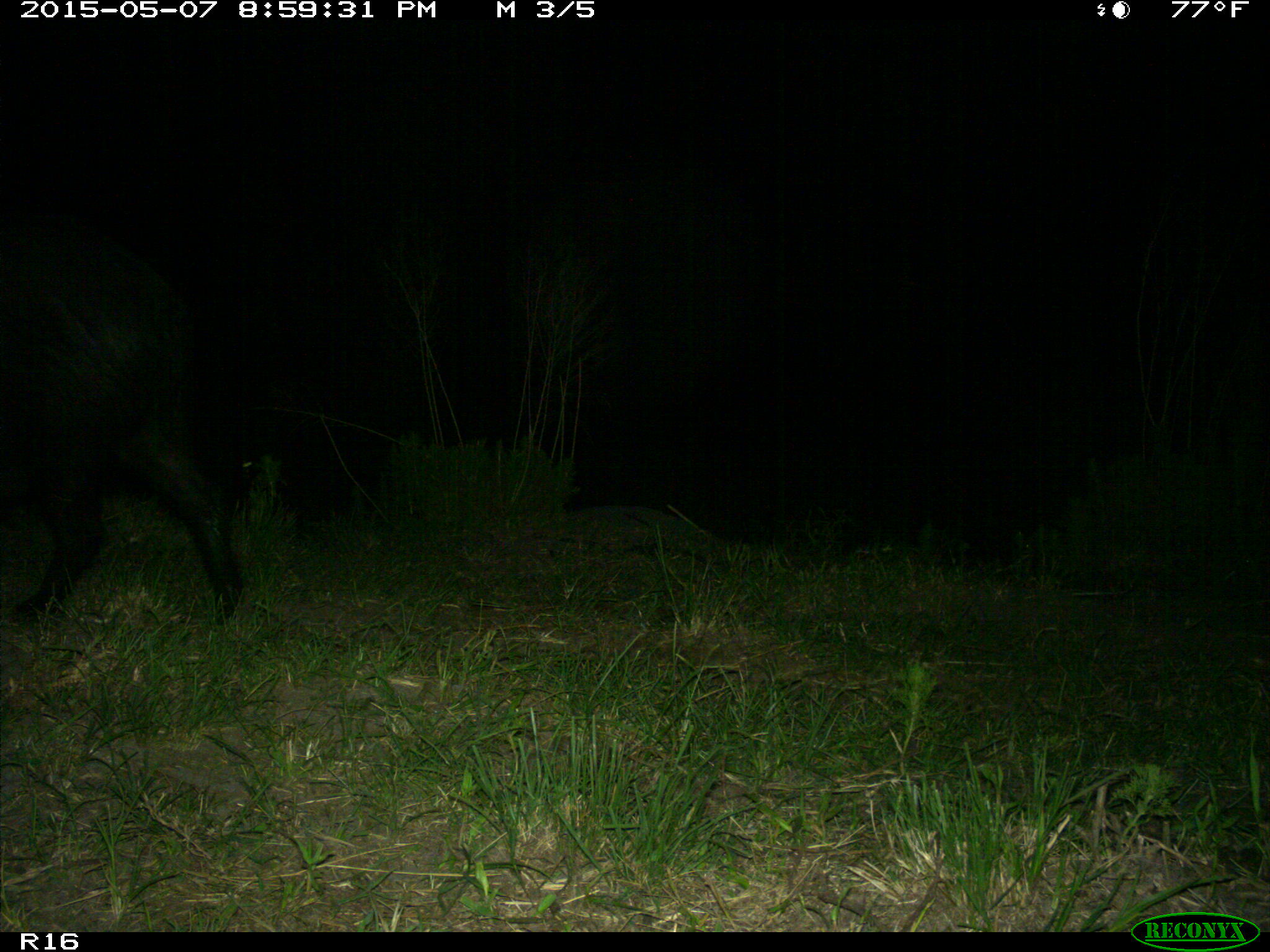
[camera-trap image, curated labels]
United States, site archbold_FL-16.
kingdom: Animalia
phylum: Chordata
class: Mammalia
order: Artiodactyla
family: Suidae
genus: Sus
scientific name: Sus scrofa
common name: wild boar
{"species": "Sus scrofa (wild boar)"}